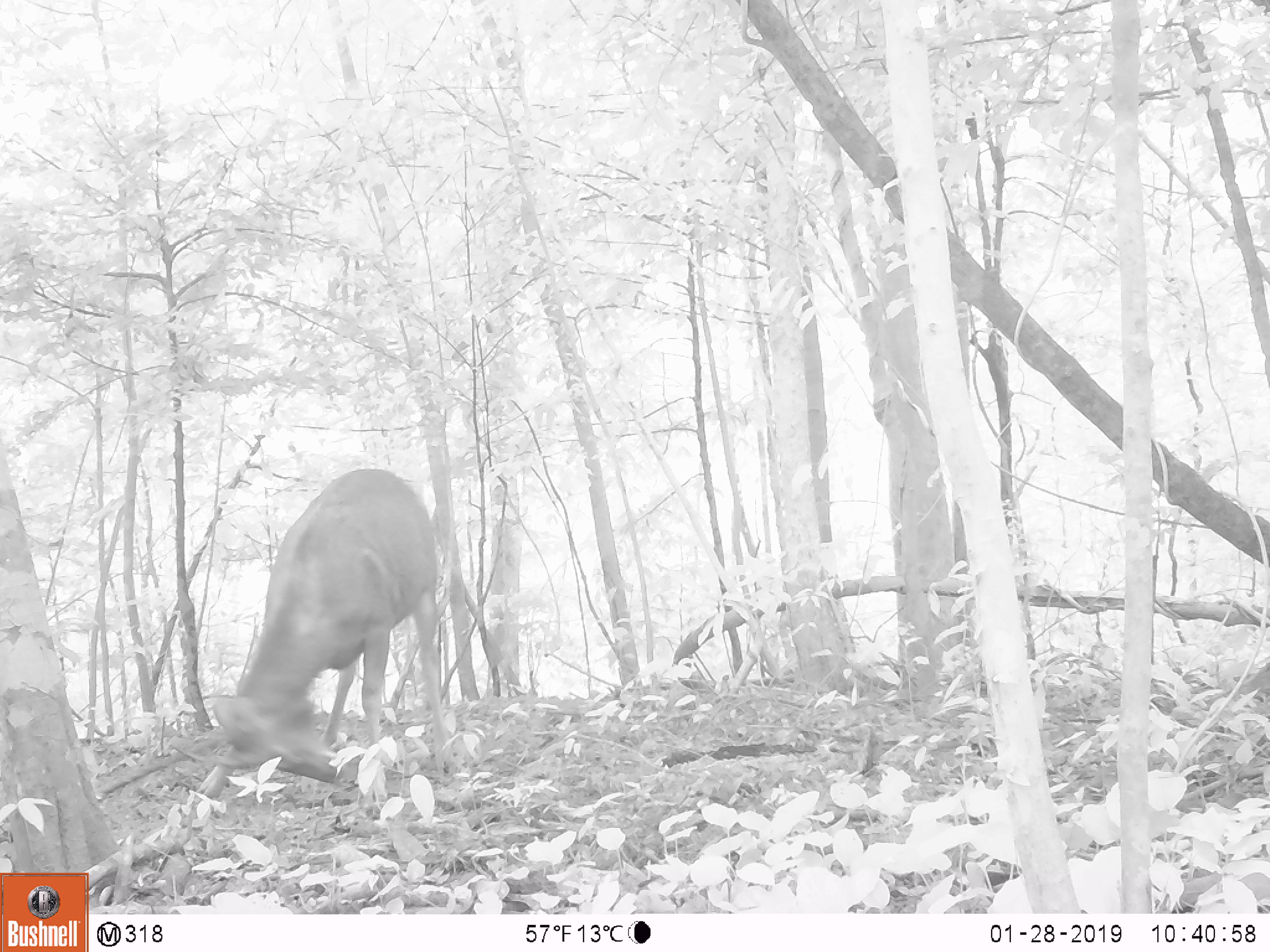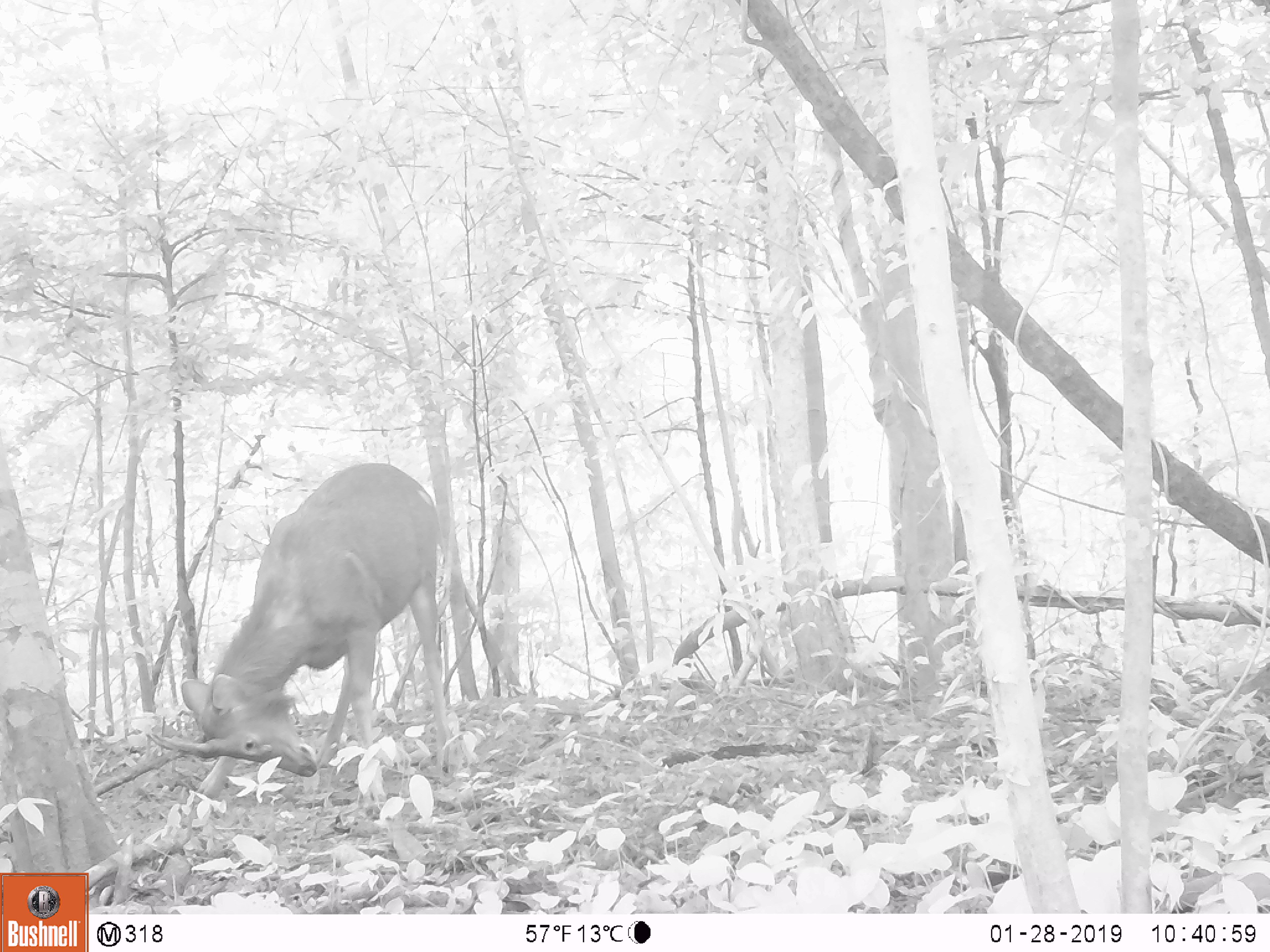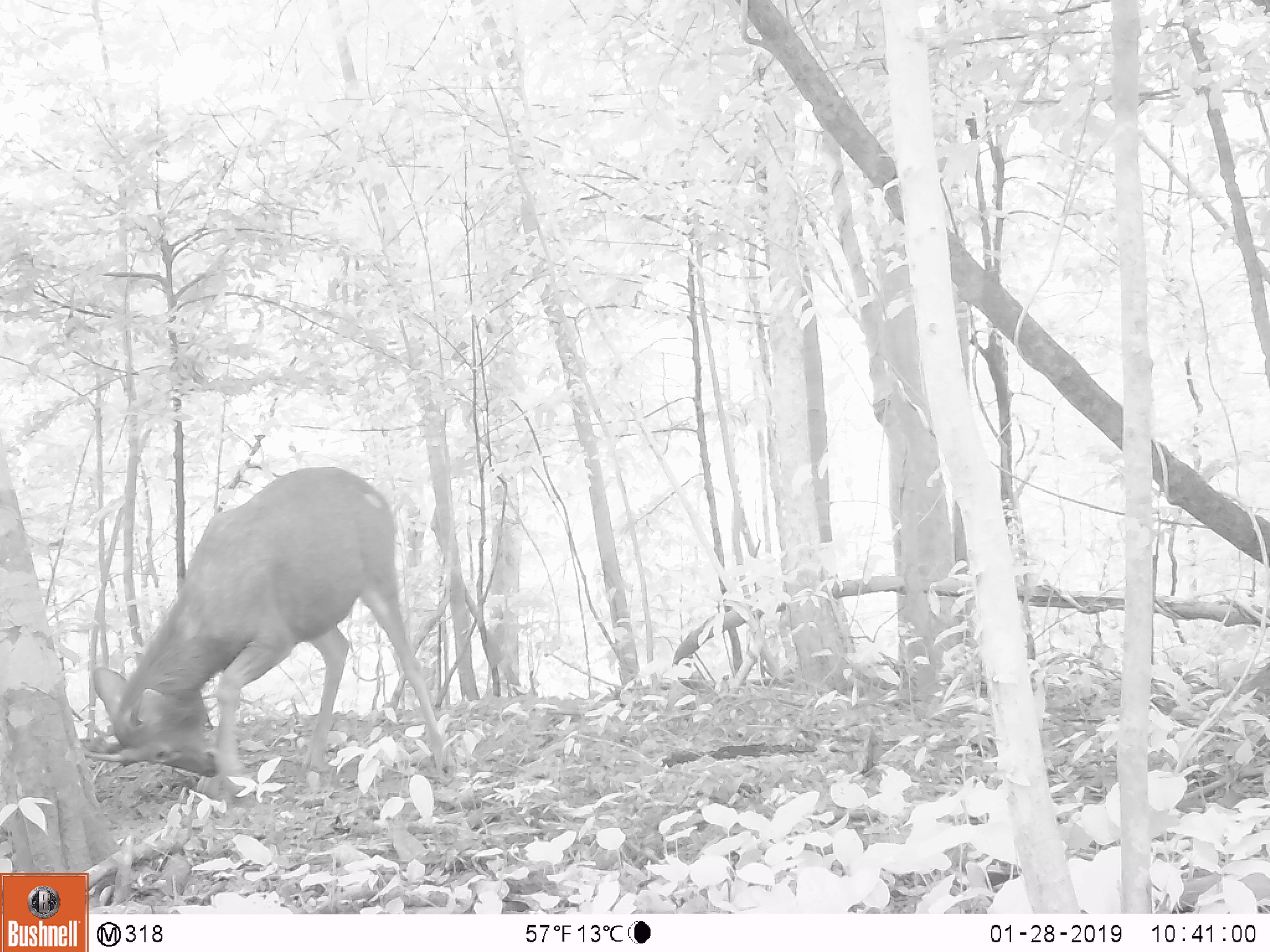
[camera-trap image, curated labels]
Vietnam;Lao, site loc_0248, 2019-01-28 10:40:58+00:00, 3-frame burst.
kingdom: Animalia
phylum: Chordata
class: Mammalia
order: Artiodactyla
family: Cervidae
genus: Rusa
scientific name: Rusa unicolor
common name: sambar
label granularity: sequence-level